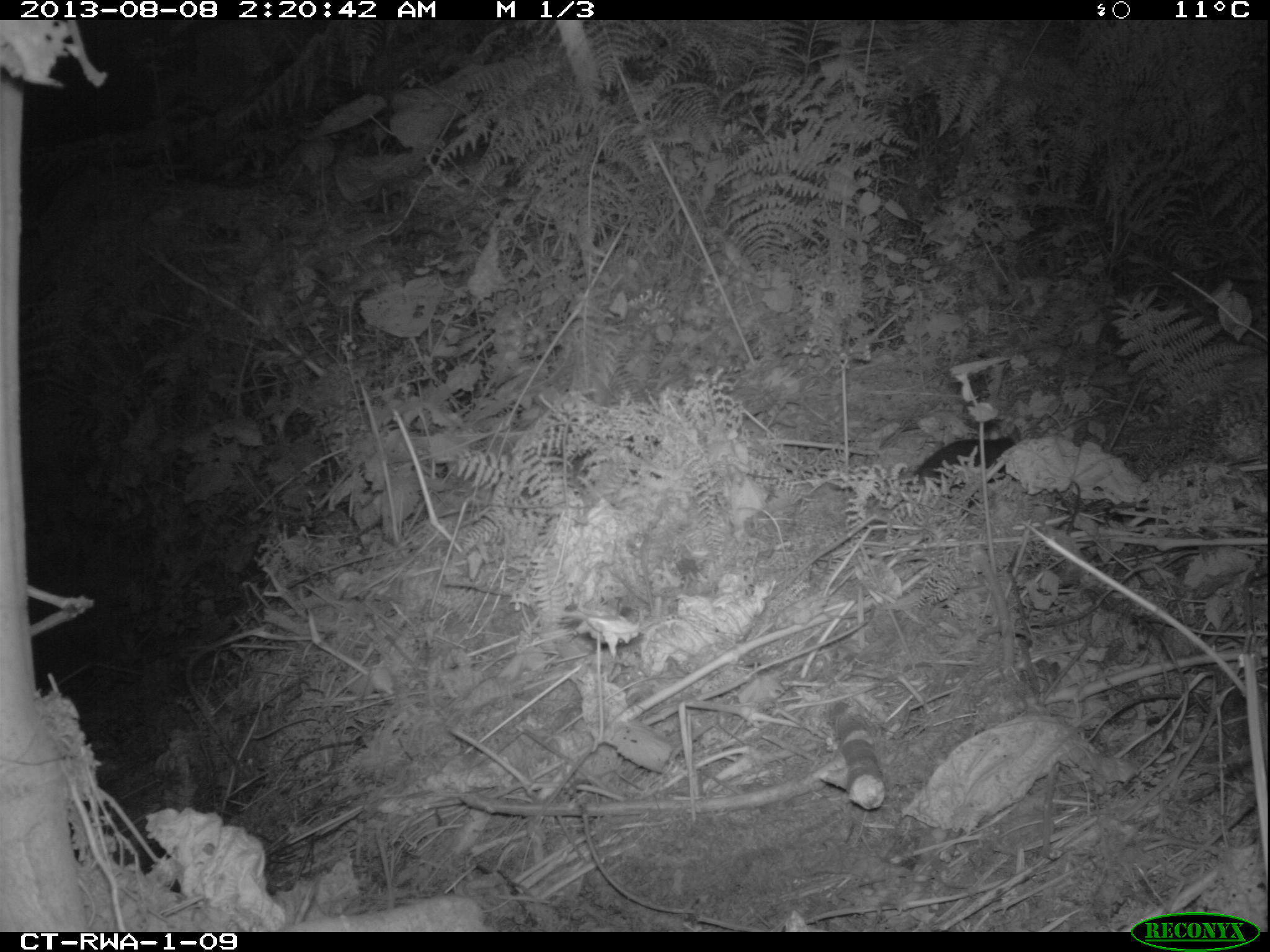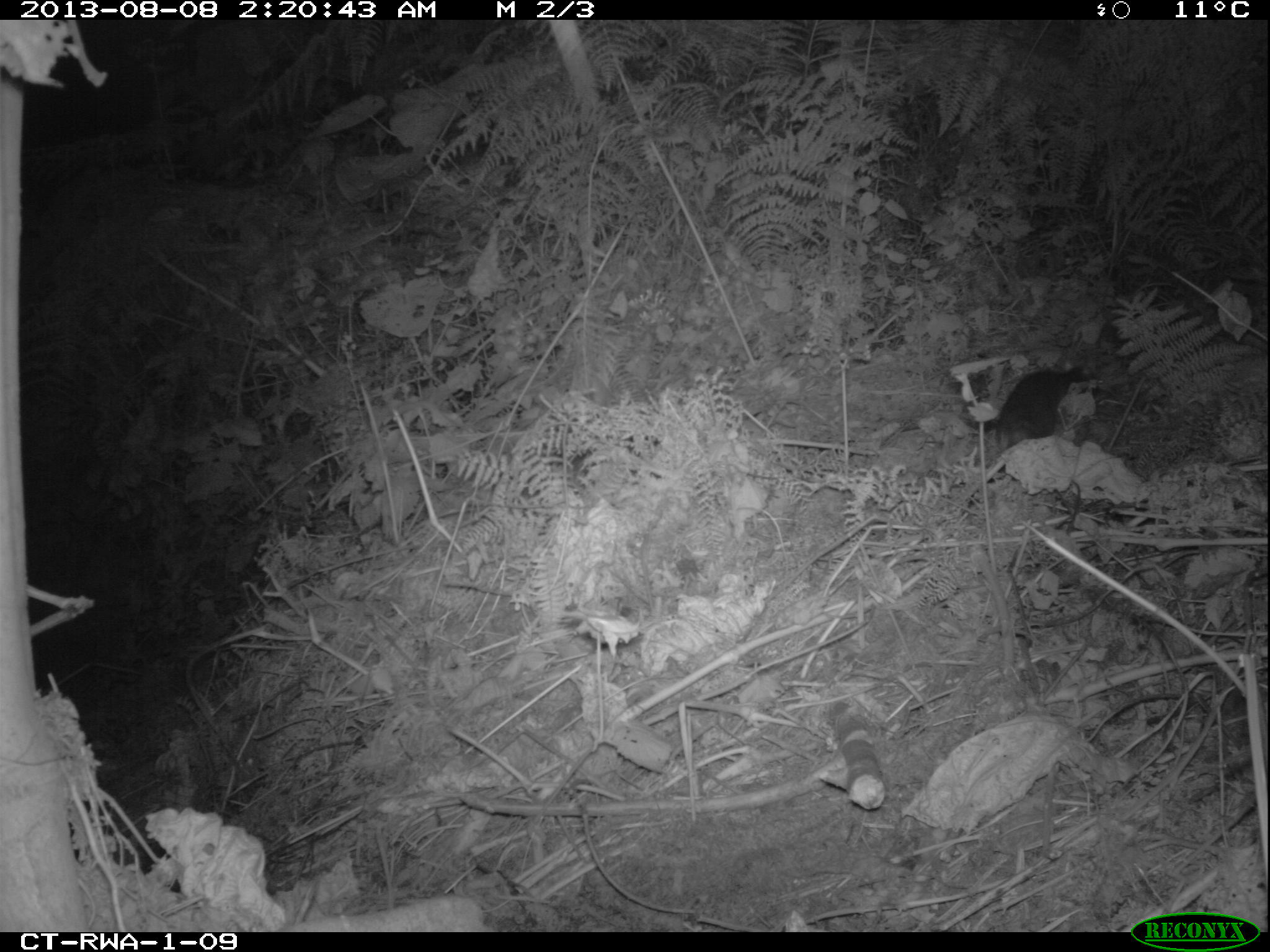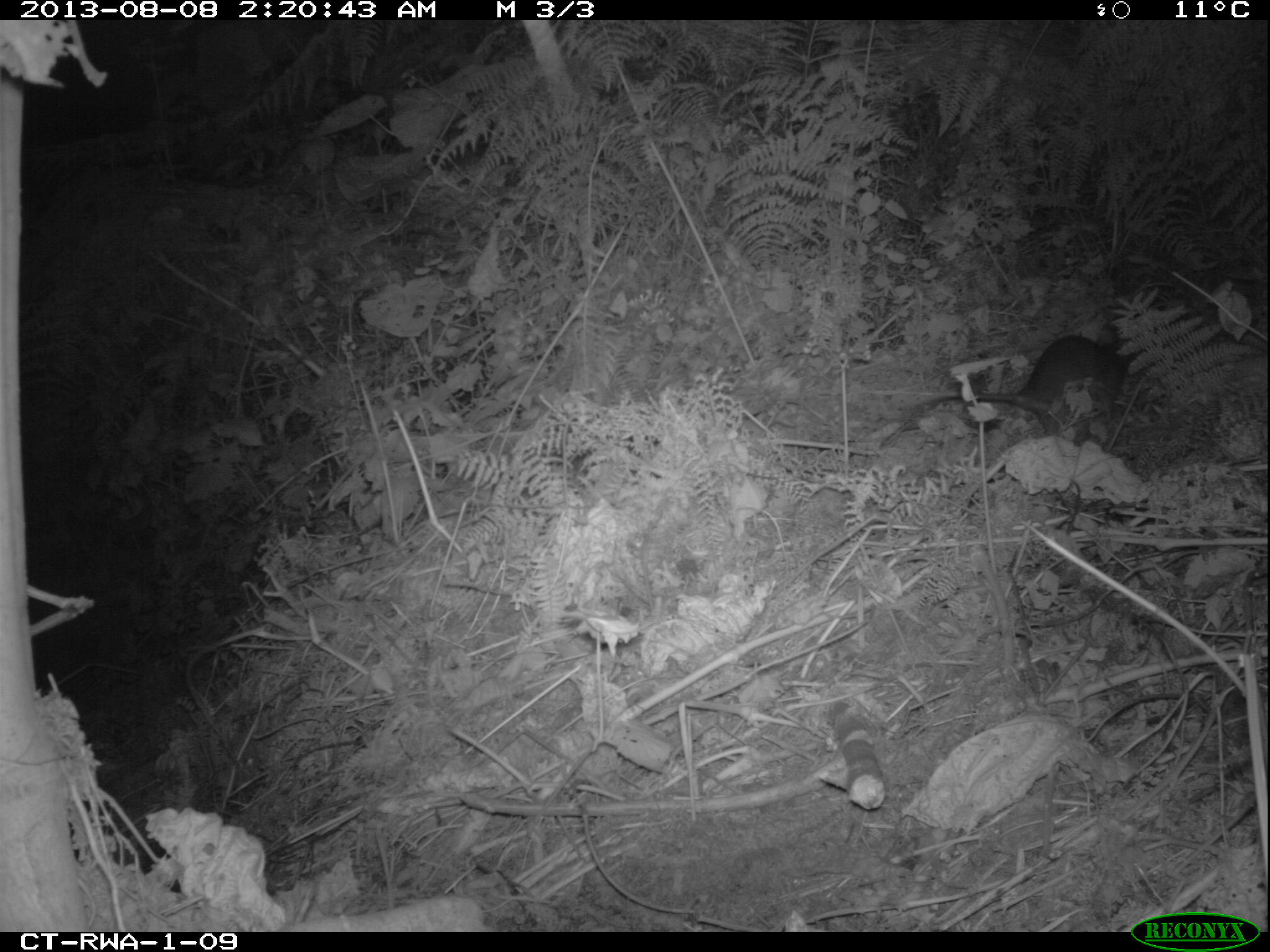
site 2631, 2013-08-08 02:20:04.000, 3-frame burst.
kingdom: Animalia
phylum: Chordata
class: Mammalia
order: Rodentia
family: Nesomyidae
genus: Cricetomys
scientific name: Cricetomys gambianus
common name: african giant pouched rat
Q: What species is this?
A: Cricetomys gambianus (african giant pouched rat).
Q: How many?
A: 1.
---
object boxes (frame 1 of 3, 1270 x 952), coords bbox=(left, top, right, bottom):
cricetomys gambianus: bbox=(766, 432, 1019, 602)